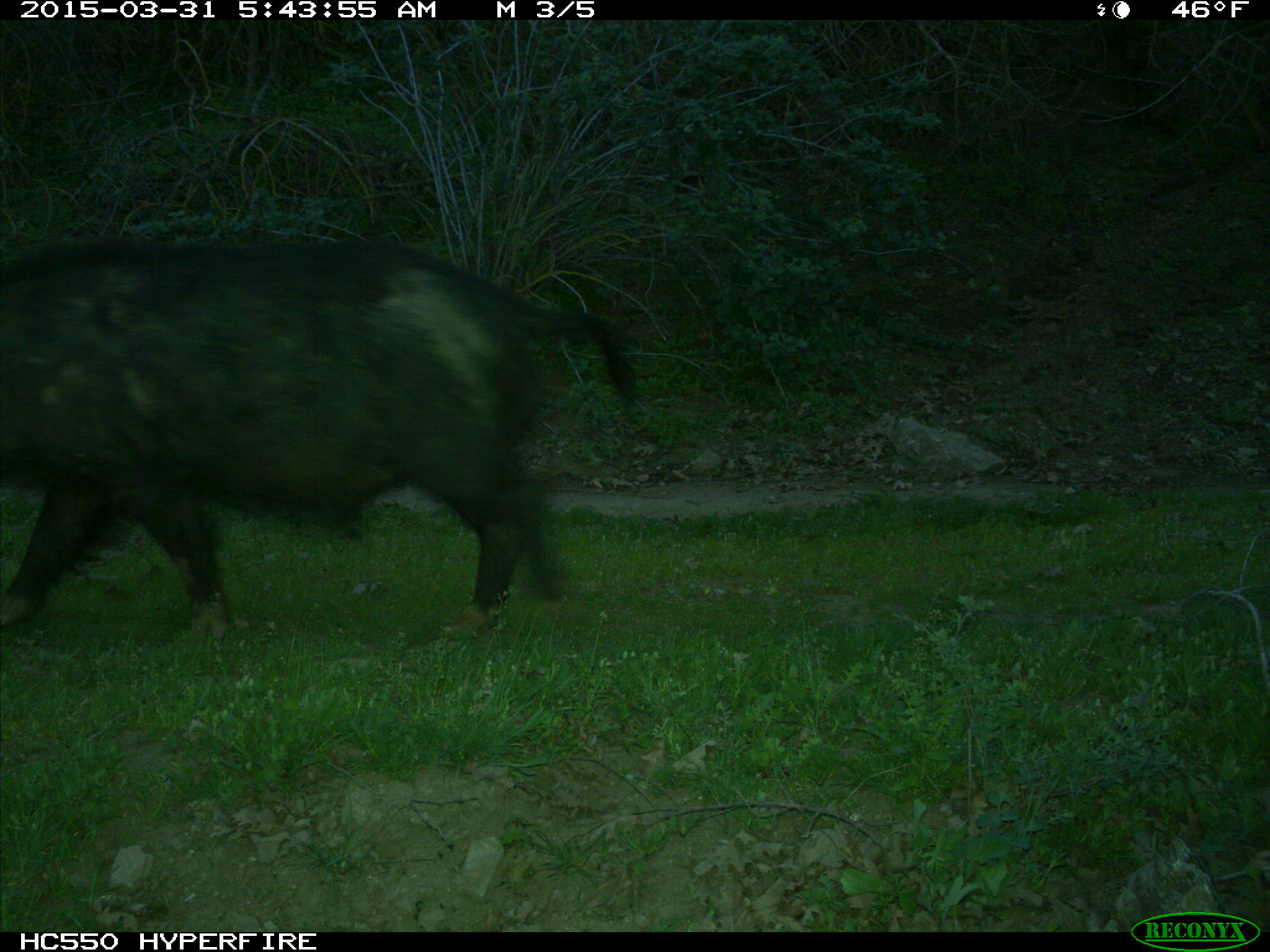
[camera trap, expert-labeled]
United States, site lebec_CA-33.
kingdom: Animalia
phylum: Chordata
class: Mammalia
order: Artiodactyla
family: Suidae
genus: Sus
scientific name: Sus scrofa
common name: wild boar